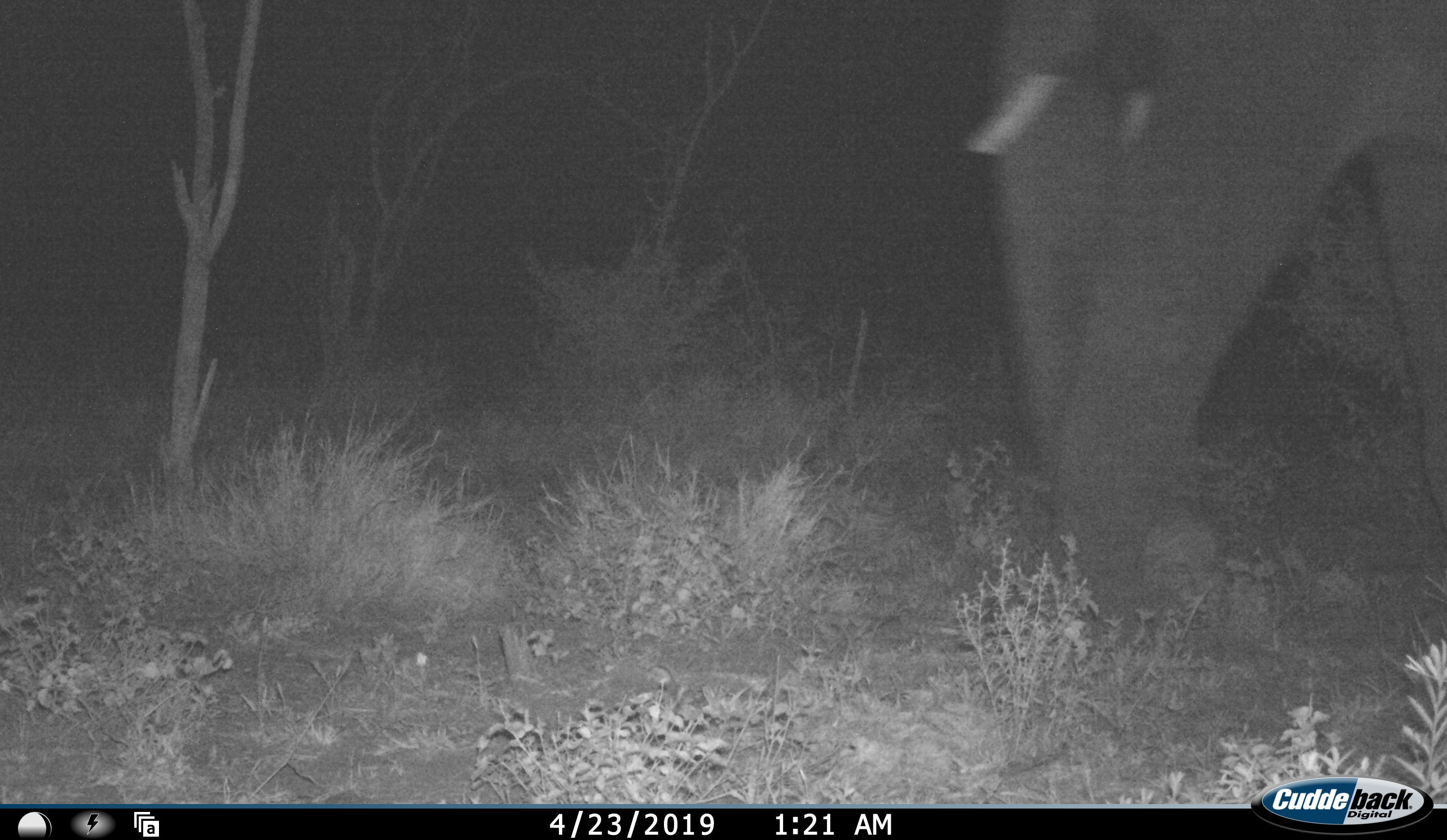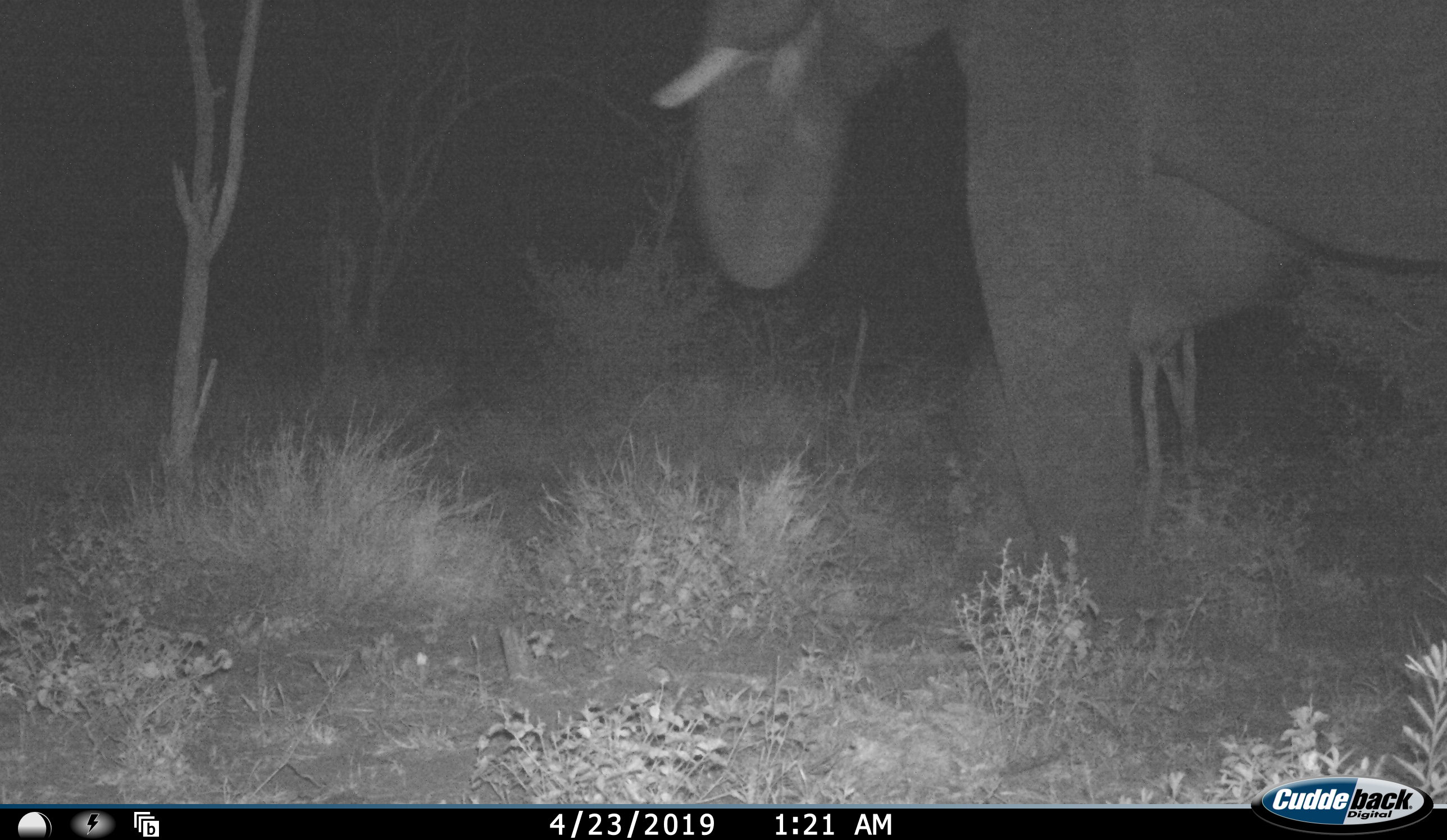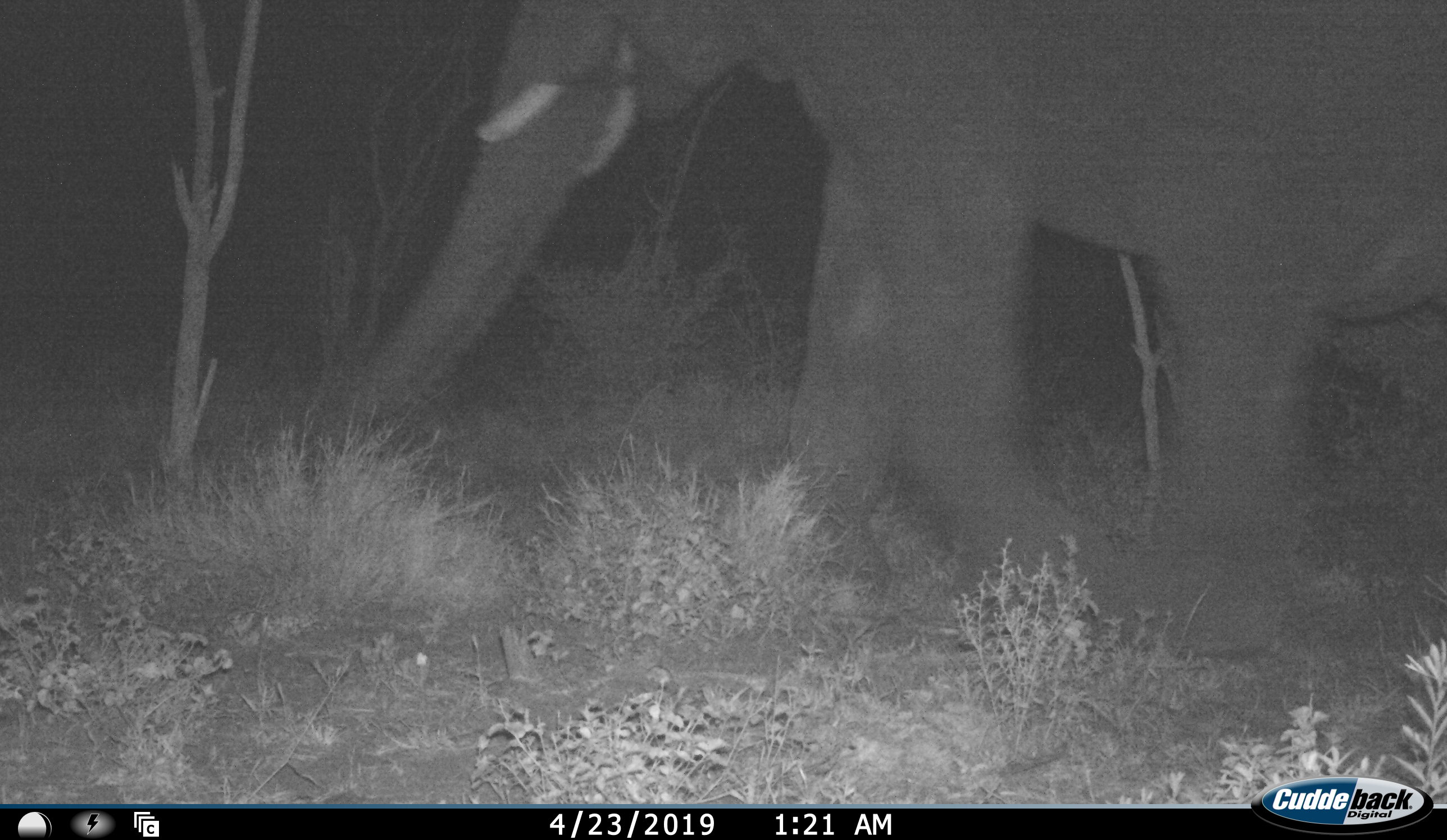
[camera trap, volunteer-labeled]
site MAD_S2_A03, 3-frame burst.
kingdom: Animalia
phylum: Chordata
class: Mammalia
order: Proboscidea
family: Elephantidae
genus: Loxodonta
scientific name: Loxodonta africana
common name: african bush elephant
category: elephant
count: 1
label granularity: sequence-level